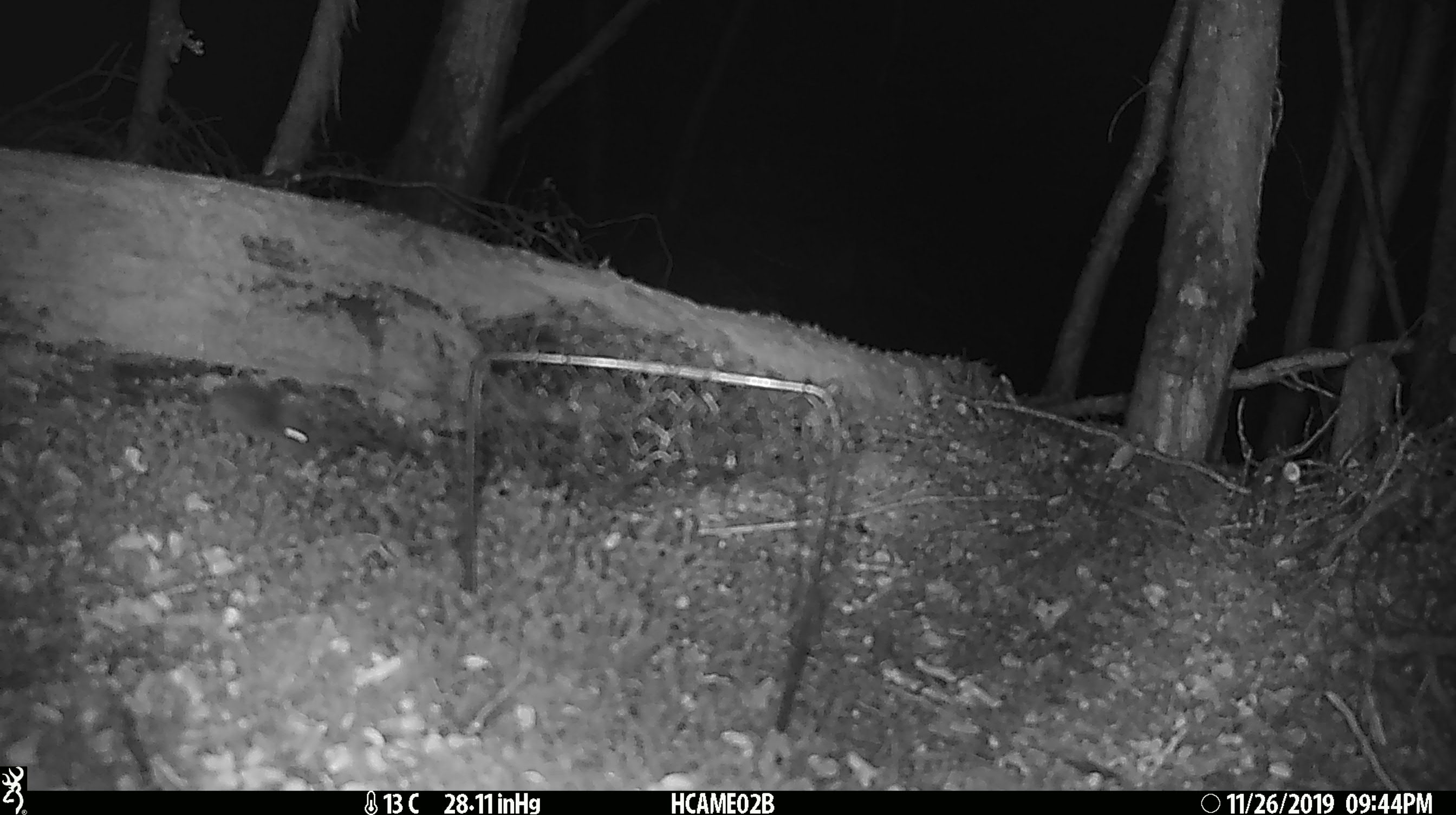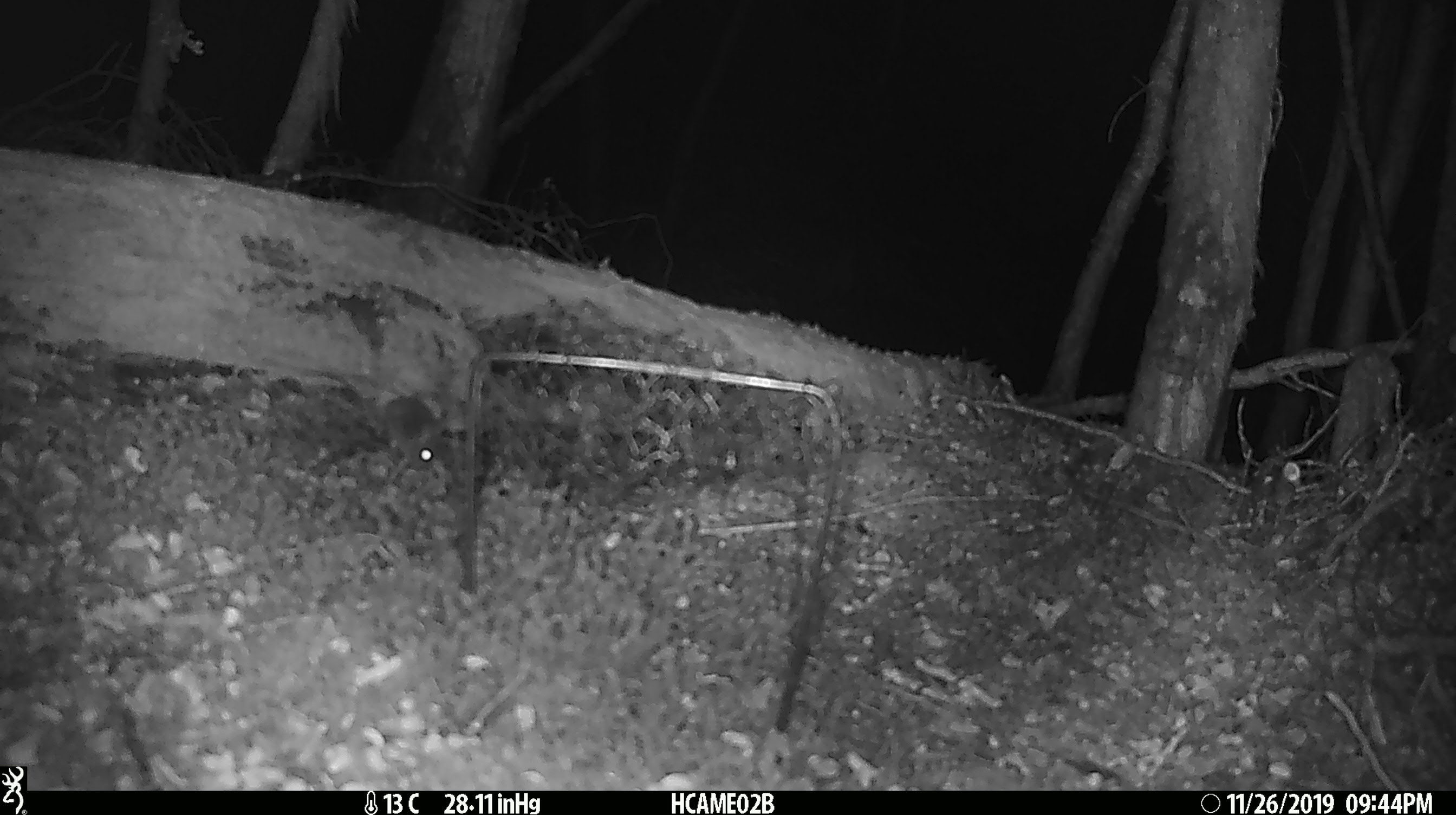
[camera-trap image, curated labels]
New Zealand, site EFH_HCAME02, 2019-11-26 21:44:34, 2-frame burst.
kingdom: Animalia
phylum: Chordata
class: Mammalia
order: Rodentia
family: Muridae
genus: Mus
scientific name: Mus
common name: mouse